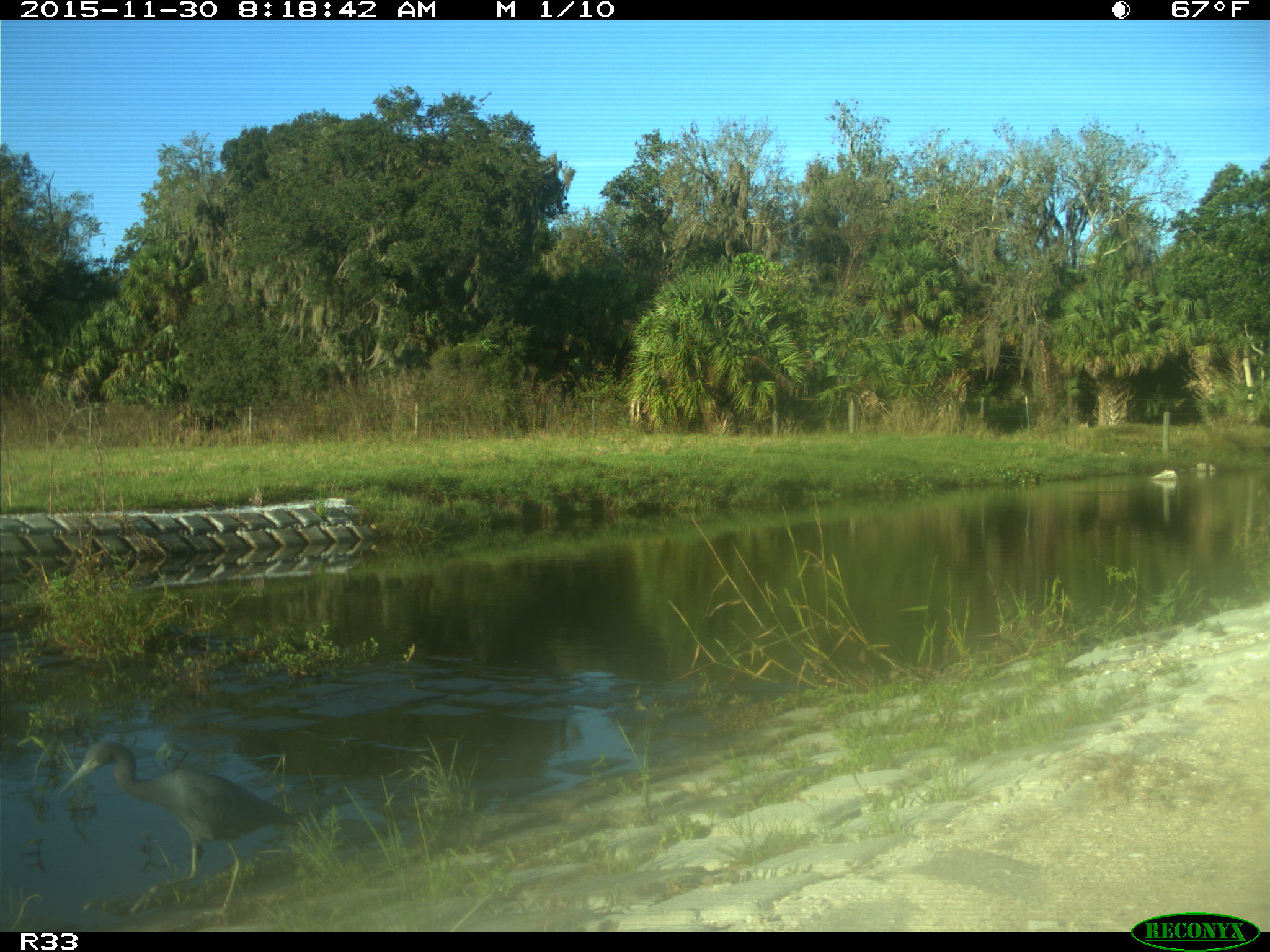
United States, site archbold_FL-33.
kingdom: Animalia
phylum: Chordata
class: Aves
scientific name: Aves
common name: birds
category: unidentified bird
Unidentified bird (birds) (Aves).